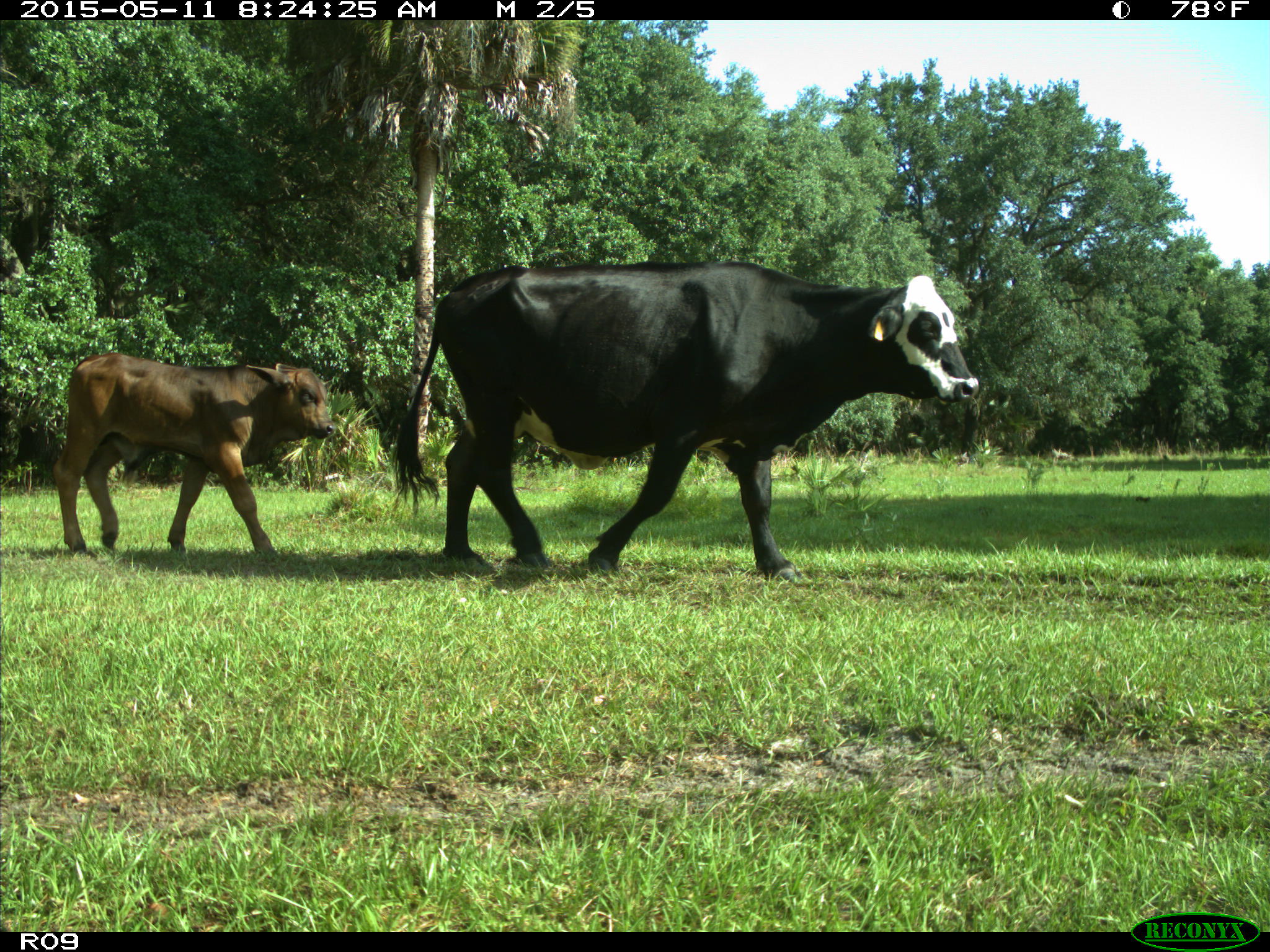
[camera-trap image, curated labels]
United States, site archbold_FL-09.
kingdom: Animalia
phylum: Chordata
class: Mammalia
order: Artiodactyla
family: Bovidae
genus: Bos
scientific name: Bos taurus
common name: domestic cow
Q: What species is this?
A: Bos taurus (domestic cow).